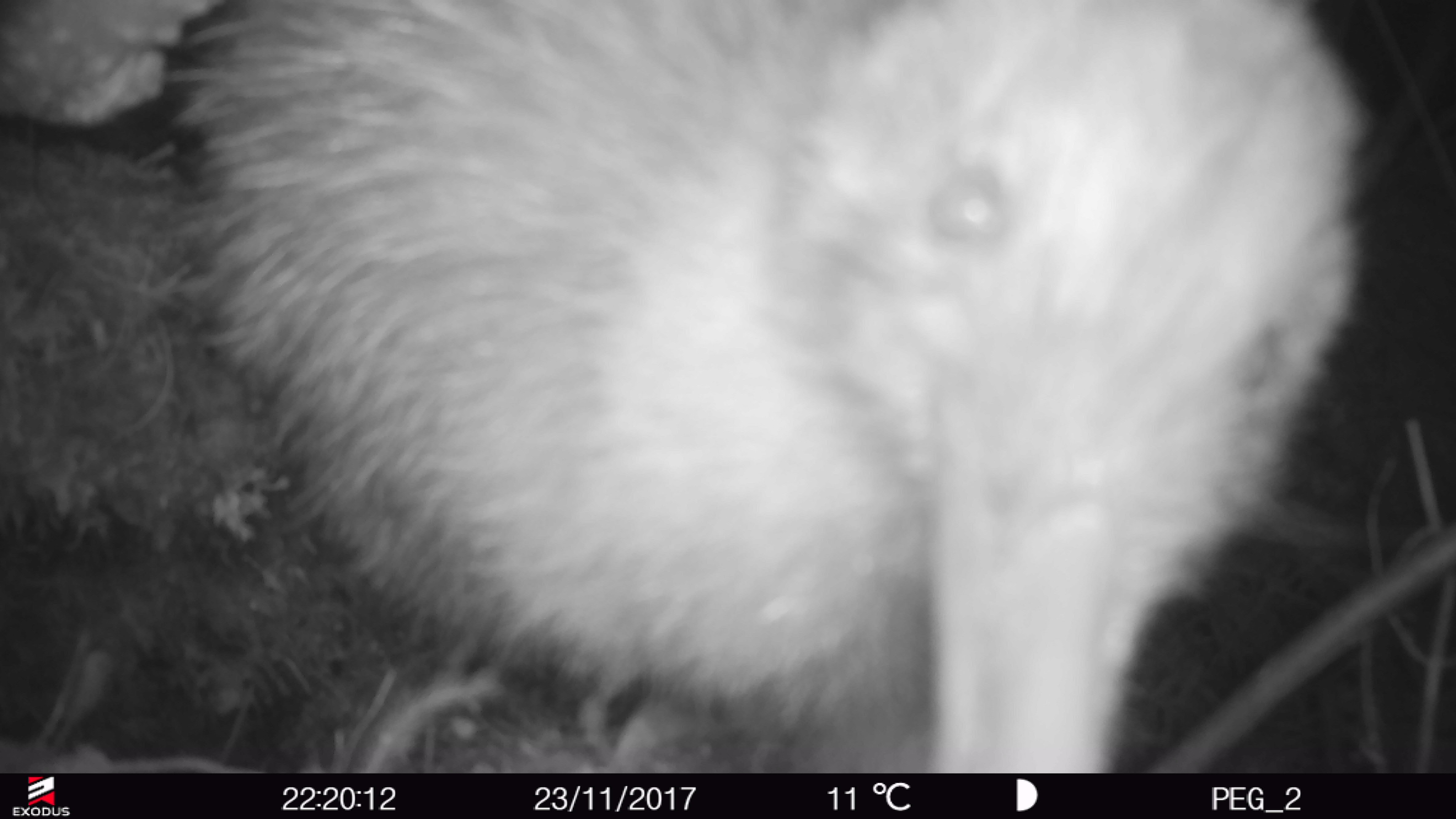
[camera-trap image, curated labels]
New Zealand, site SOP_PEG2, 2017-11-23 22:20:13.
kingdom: Animalia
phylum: Chordata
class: Aves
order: Apterygiformes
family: Apterygidae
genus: Apteryx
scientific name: Apteryx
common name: kiwi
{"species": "kiwi (Apteryx)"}